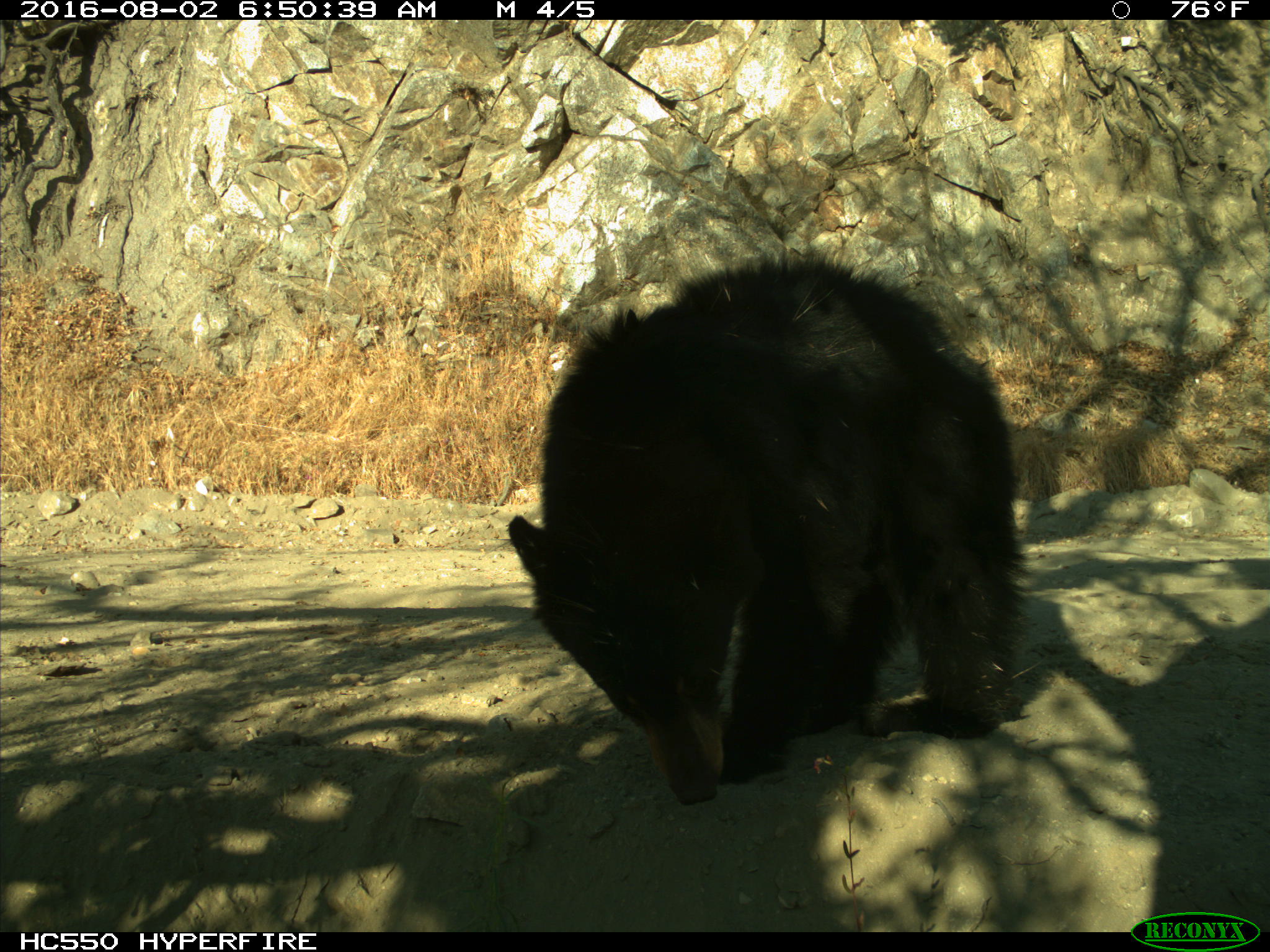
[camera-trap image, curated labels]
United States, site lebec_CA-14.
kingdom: Animalia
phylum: Chordata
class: Mammalia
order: Carnivora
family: Ursidae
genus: Ursus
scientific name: Ursus americanus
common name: american black bear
Ursus americanus (american black bear).